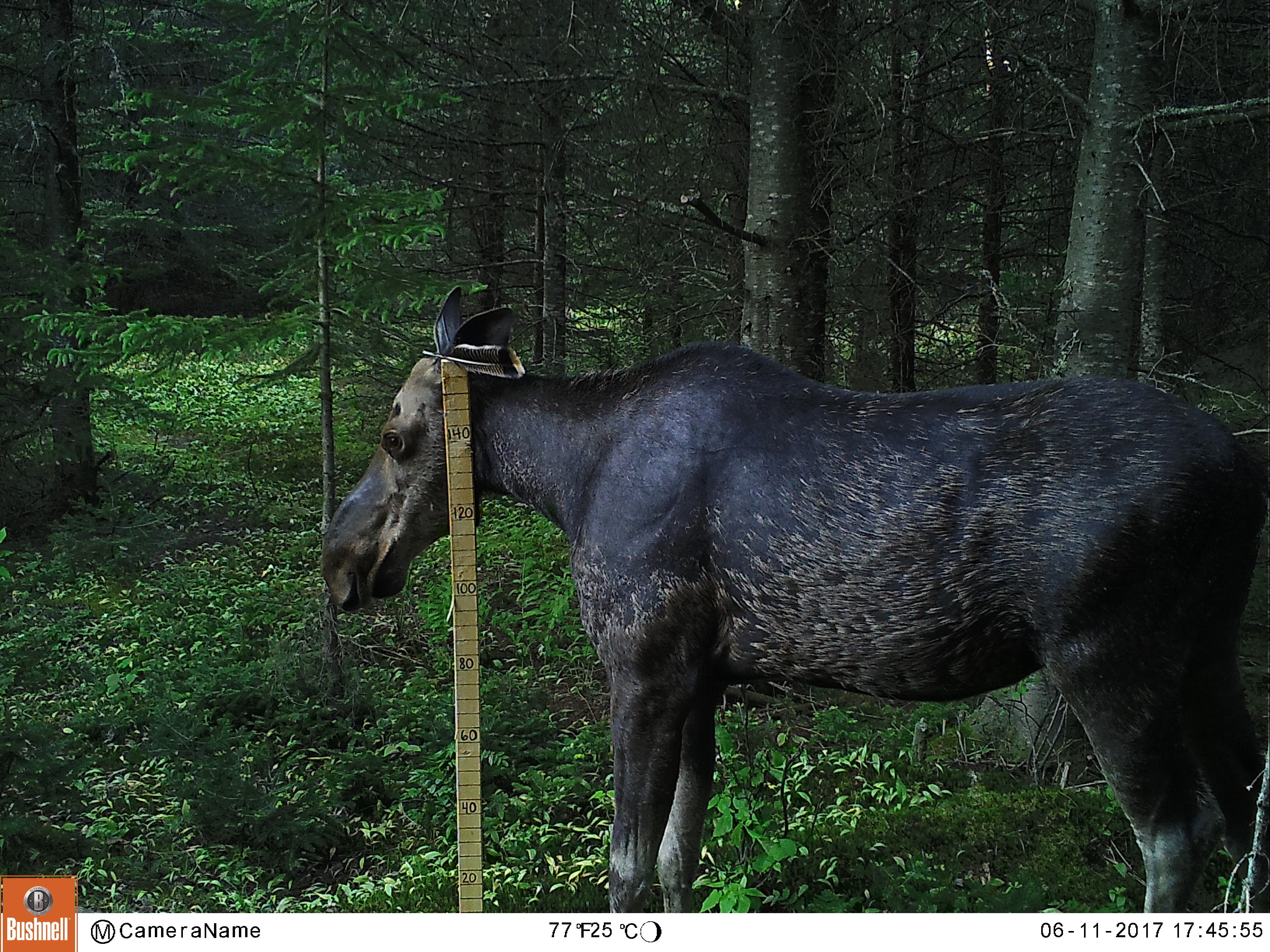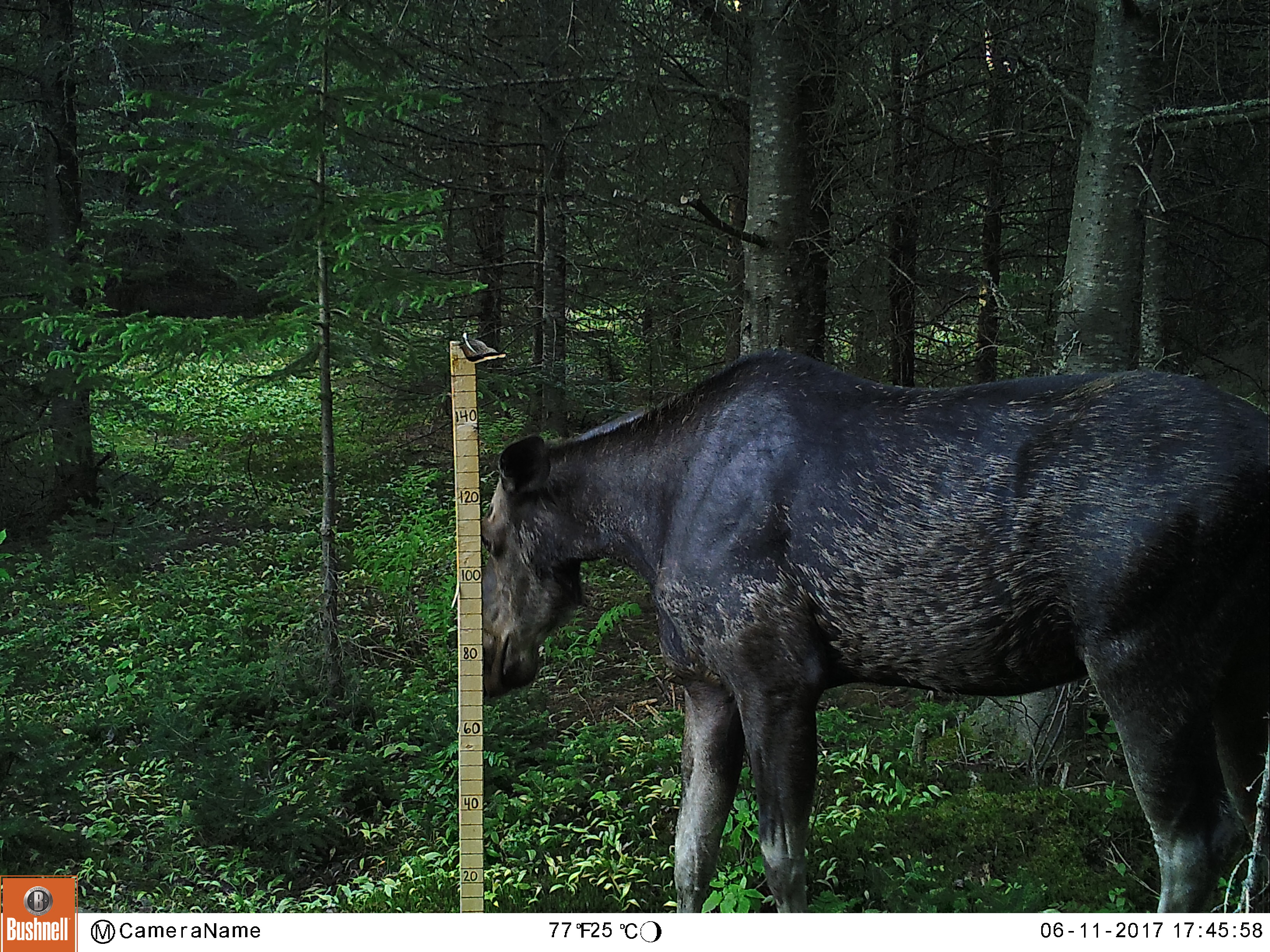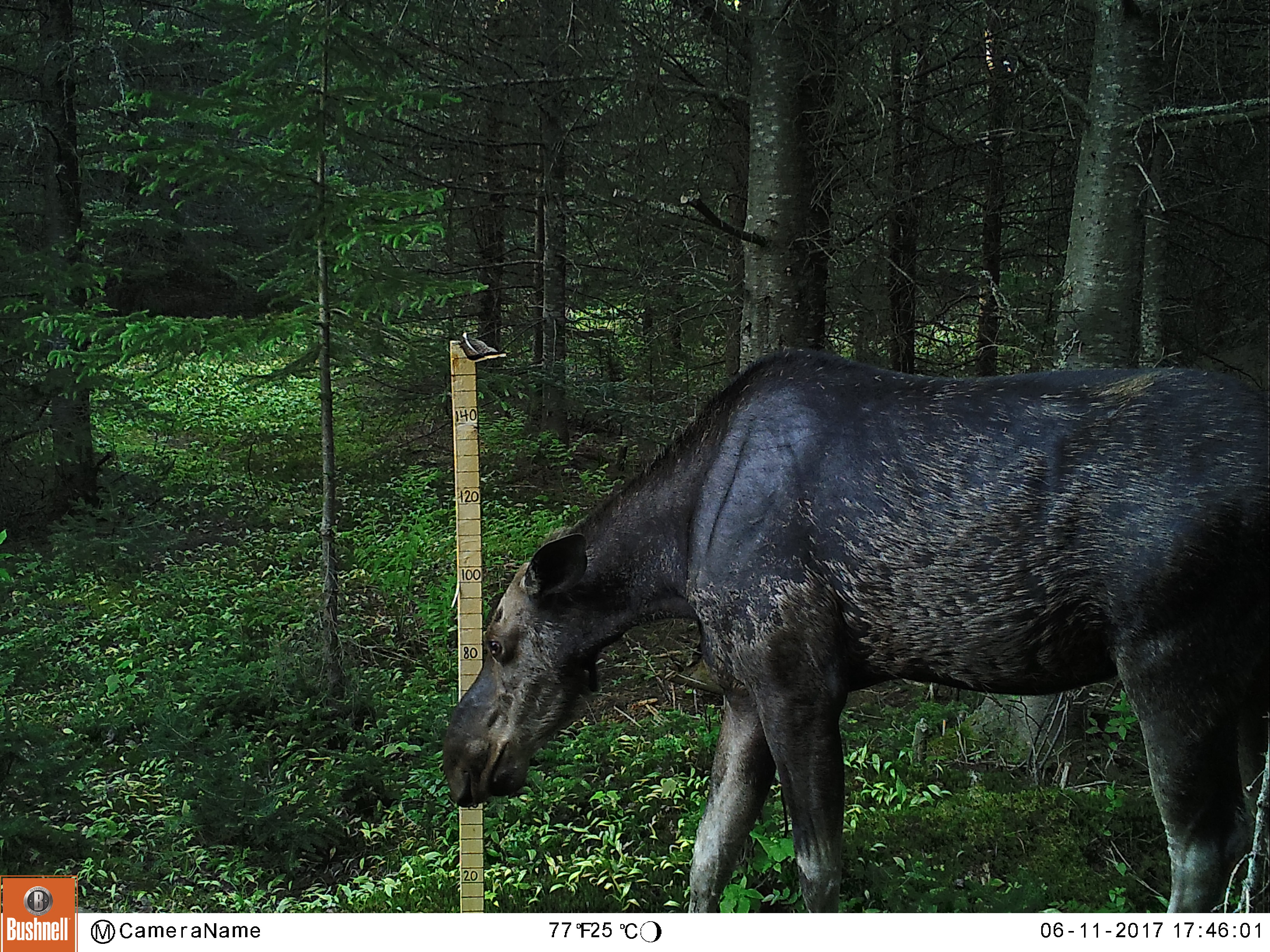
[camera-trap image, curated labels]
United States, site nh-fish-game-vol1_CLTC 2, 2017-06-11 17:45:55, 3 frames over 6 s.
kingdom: Animalia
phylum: Chordata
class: Mammalia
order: Artiodactyla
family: Cervidae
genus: Alces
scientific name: Alces alces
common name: moose